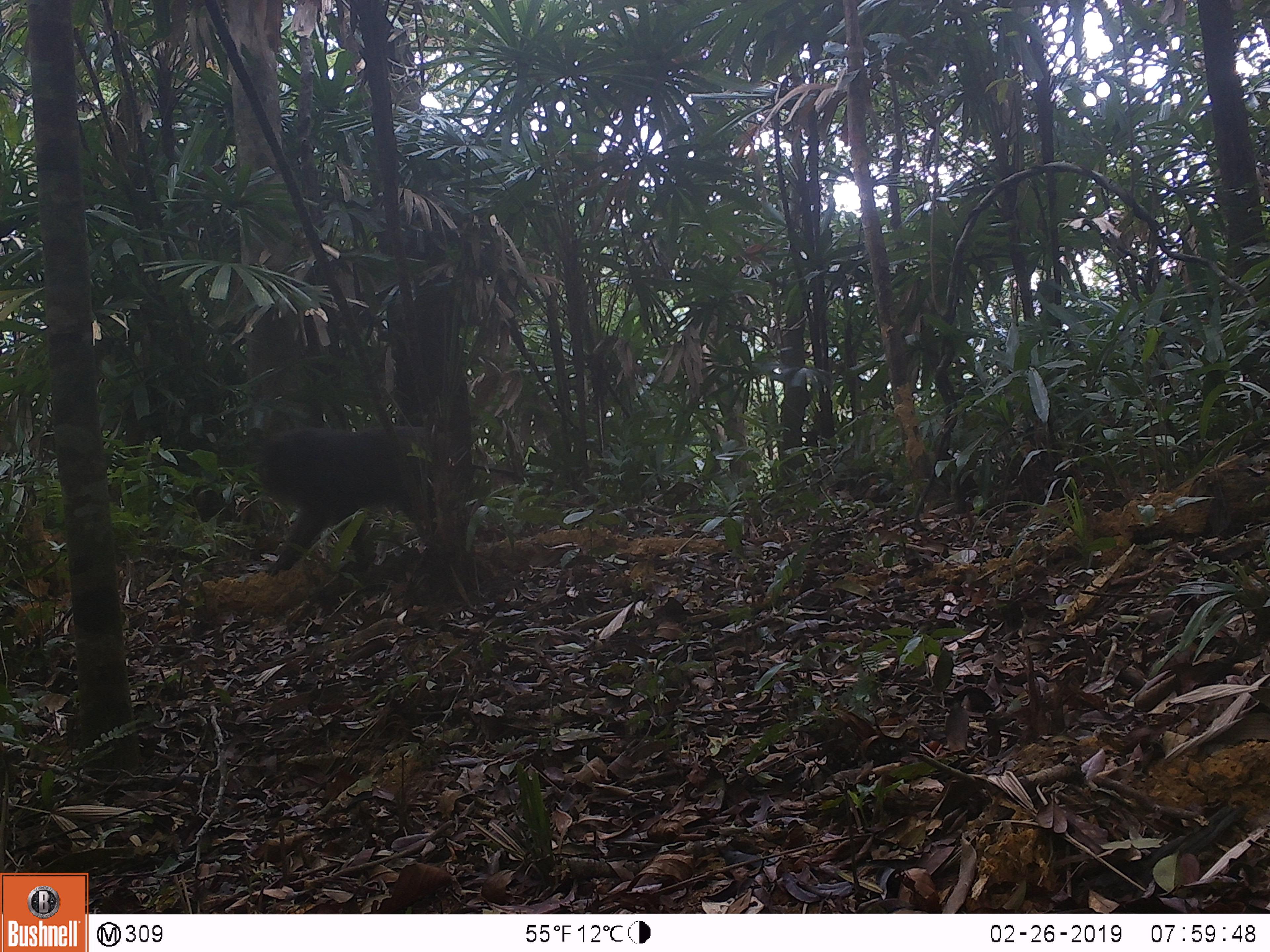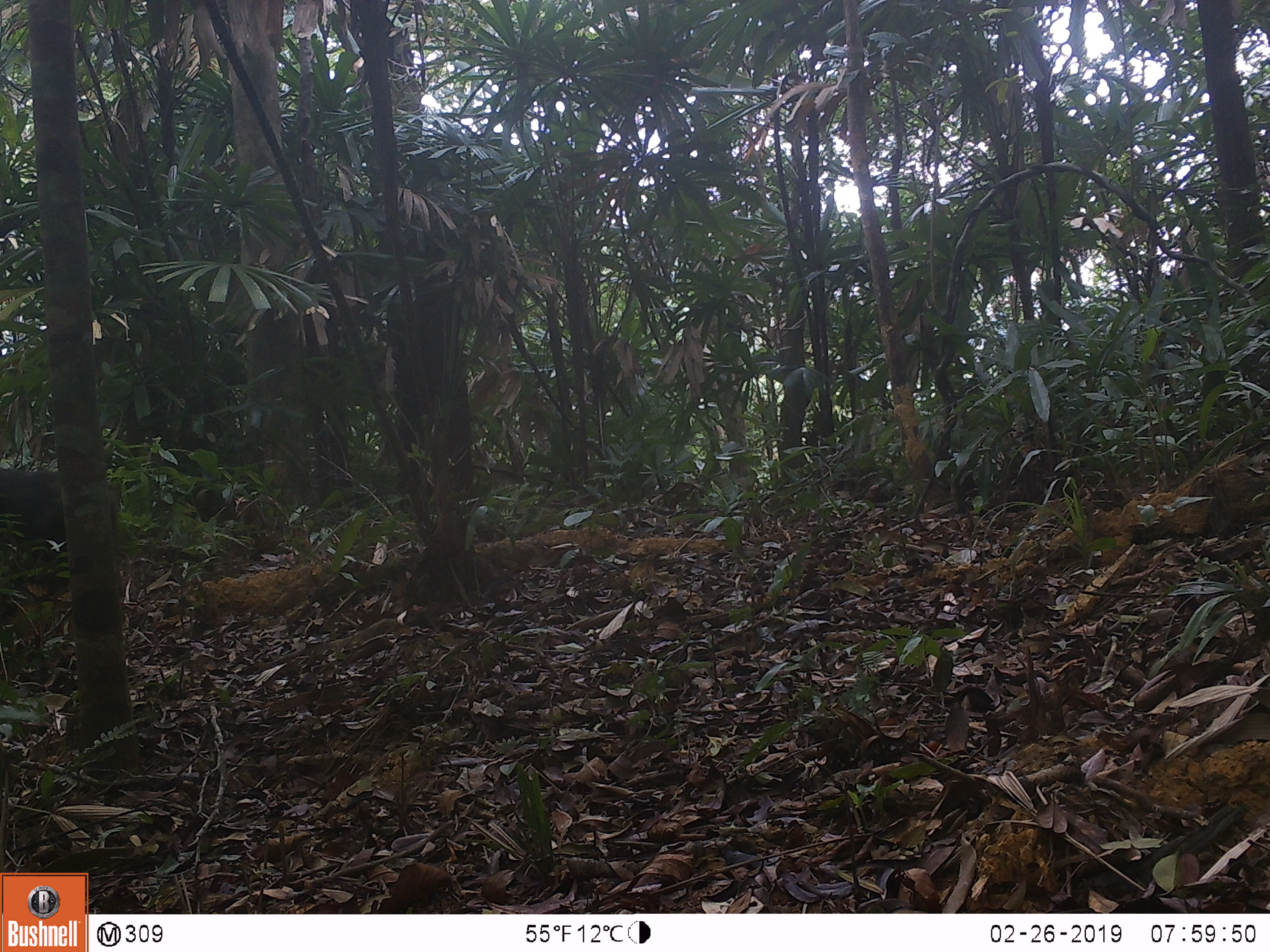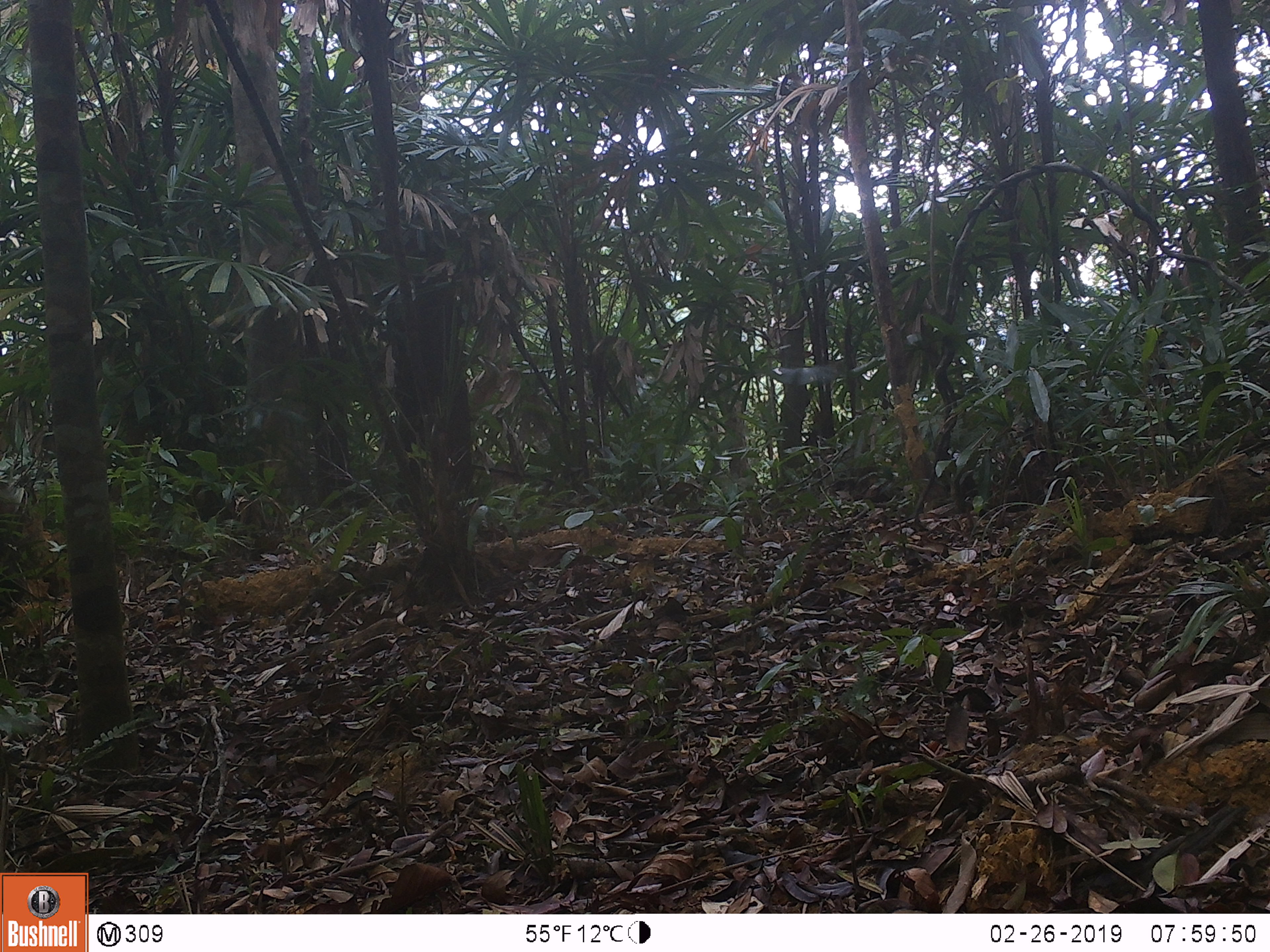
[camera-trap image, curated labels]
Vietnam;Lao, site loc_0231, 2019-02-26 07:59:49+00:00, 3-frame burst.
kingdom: Animalia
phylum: Chordata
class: Mammalia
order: Primates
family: Cercopithecidae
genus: Macaca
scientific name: Macaca arctoides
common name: stump-tailed macaque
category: stump tailed macaque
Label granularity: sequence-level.